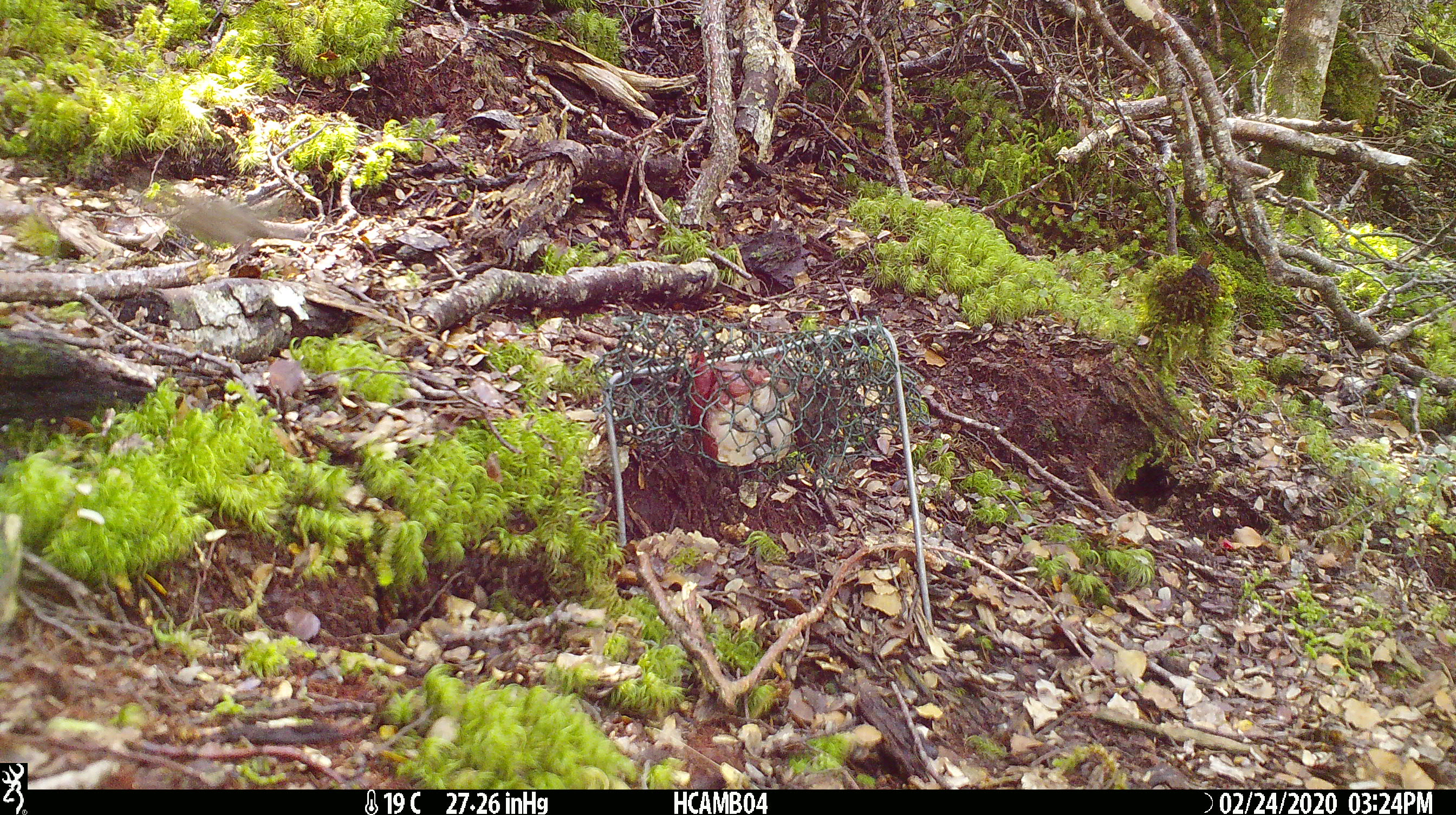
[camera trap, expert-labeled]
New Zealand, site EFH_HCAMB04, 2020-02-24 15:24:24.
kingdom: Animalia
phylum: Chordata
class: Mammalia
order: Rodentia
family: Muridae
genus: Mus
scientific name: Mus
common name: mouse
Mouse (Mus).